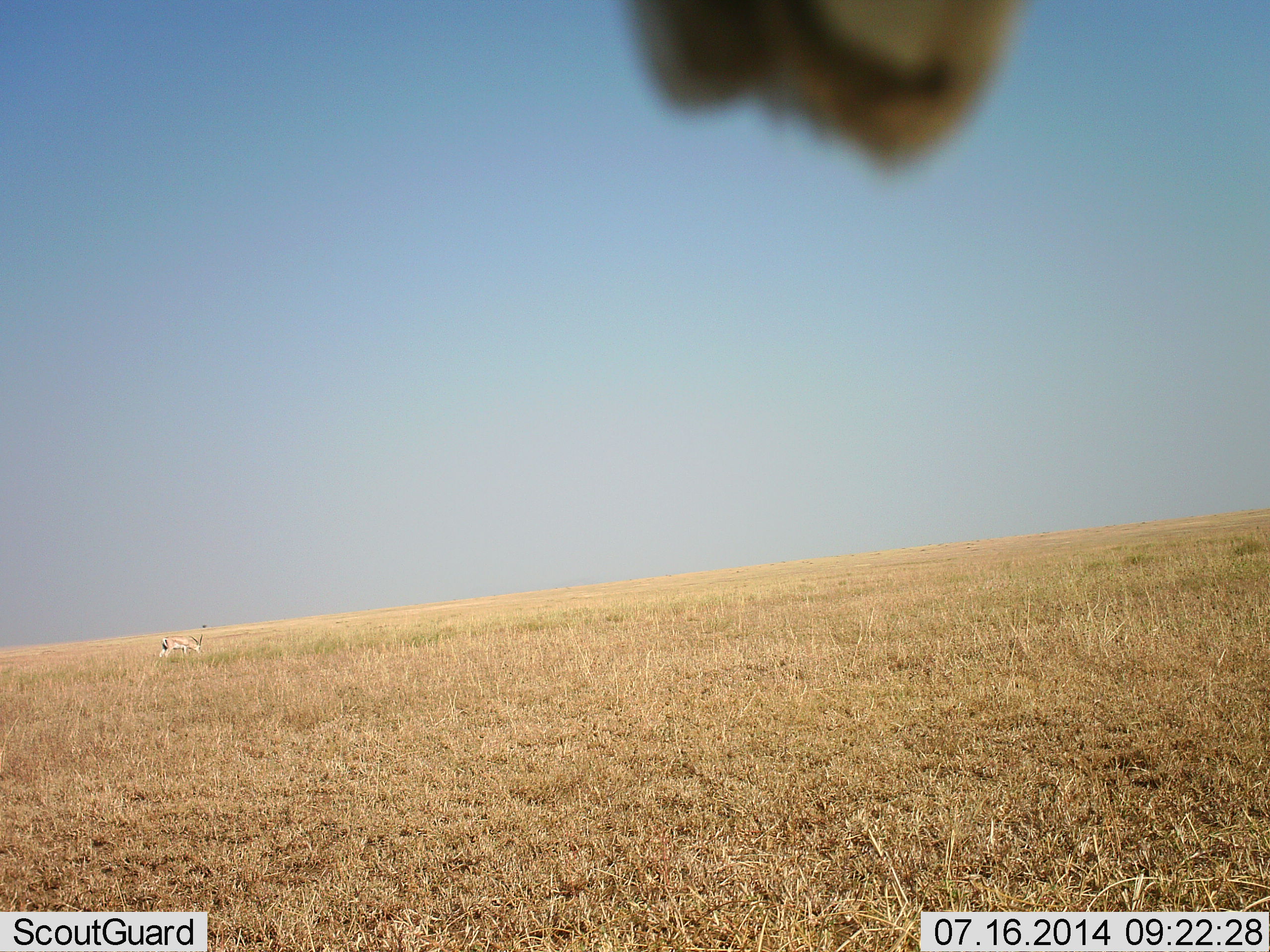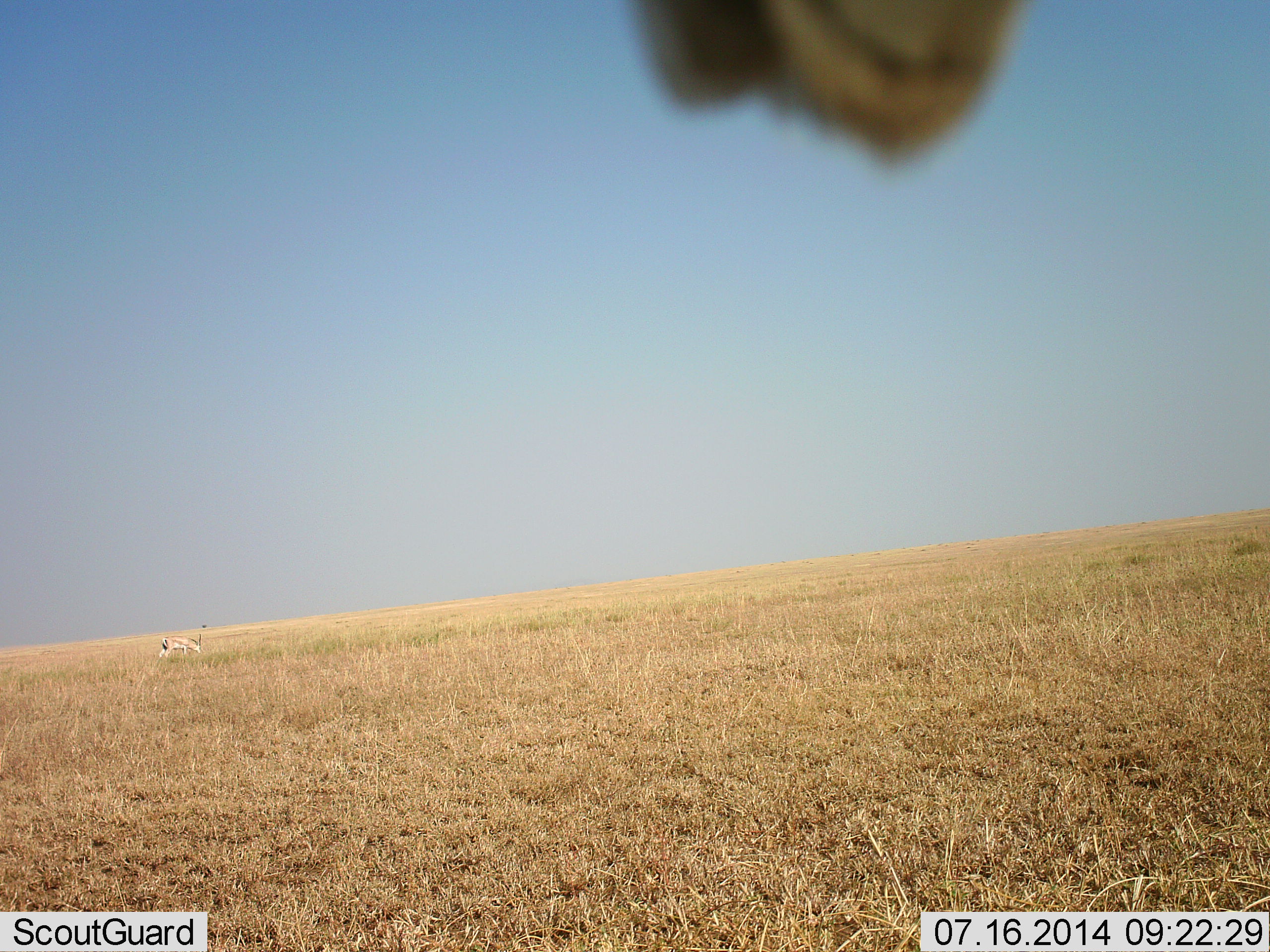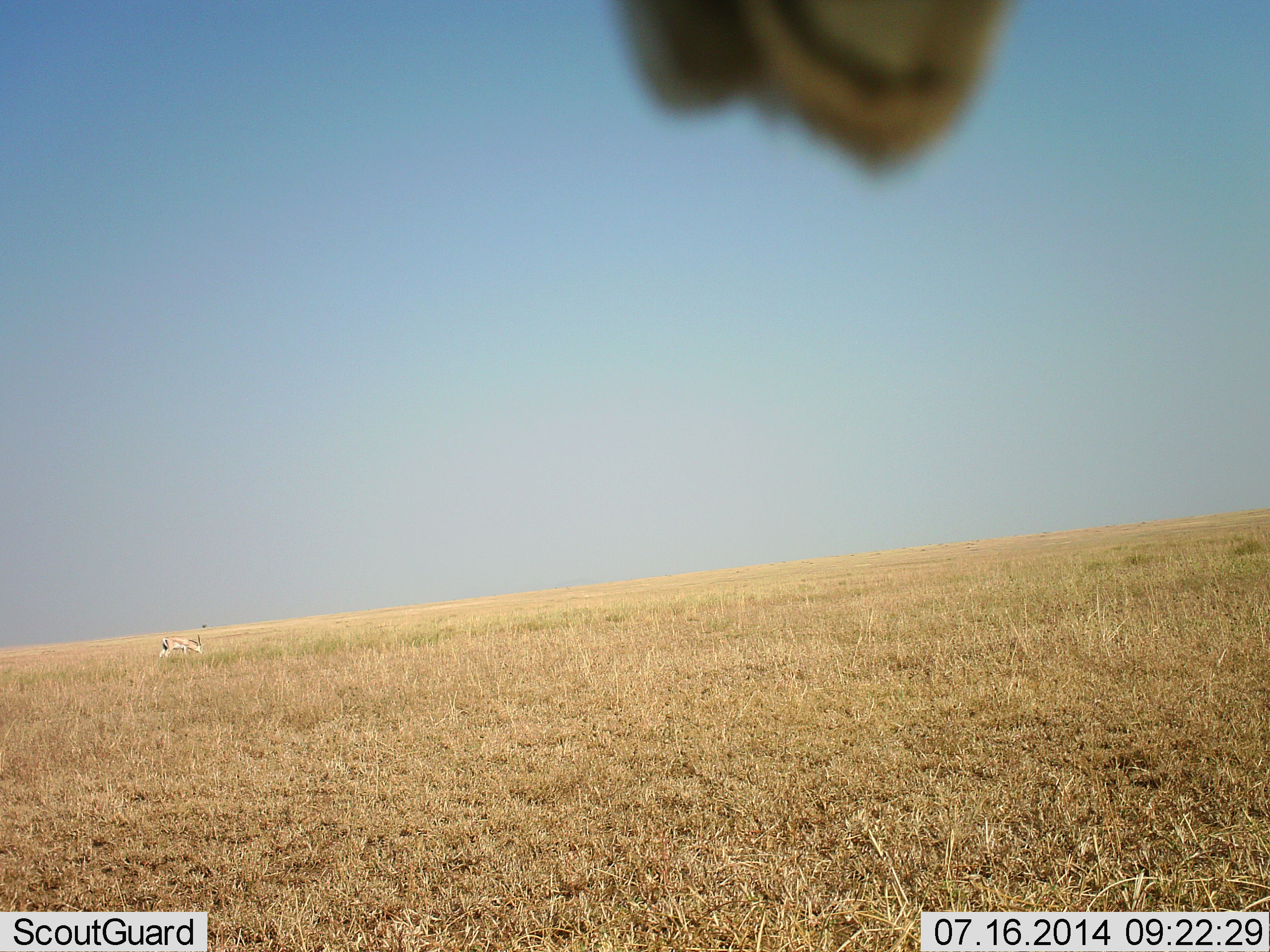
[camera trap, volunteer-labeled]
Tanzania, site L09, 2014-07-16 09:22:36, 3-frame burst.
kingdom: Animalia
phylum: Chordata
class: Aves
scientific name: Aves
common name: bird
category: otherbird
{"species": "otherbird (bird) (Aves)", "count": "1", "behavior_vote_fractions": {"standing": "40%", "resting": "40%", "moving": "0%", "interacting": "20%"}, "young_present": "0%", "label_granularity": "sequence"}